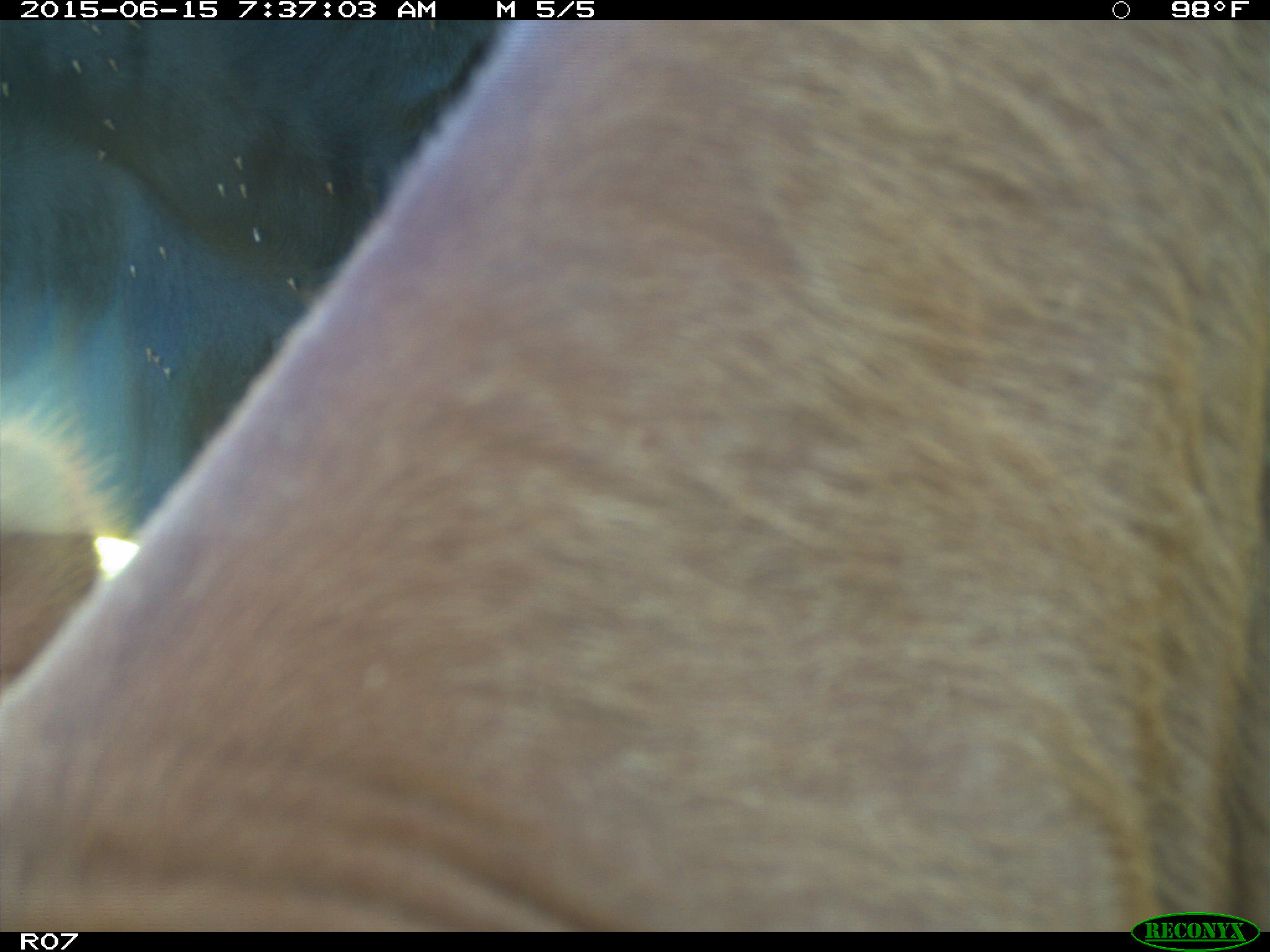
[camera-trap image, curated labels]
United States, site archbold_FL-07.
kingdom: Animalia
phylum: Chordata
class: Mammalia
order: Artiodactyla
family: Bovidae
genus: Bos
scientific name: Bos taurus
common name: domestic cow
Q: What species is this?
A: Bos taurus (domestic cow).